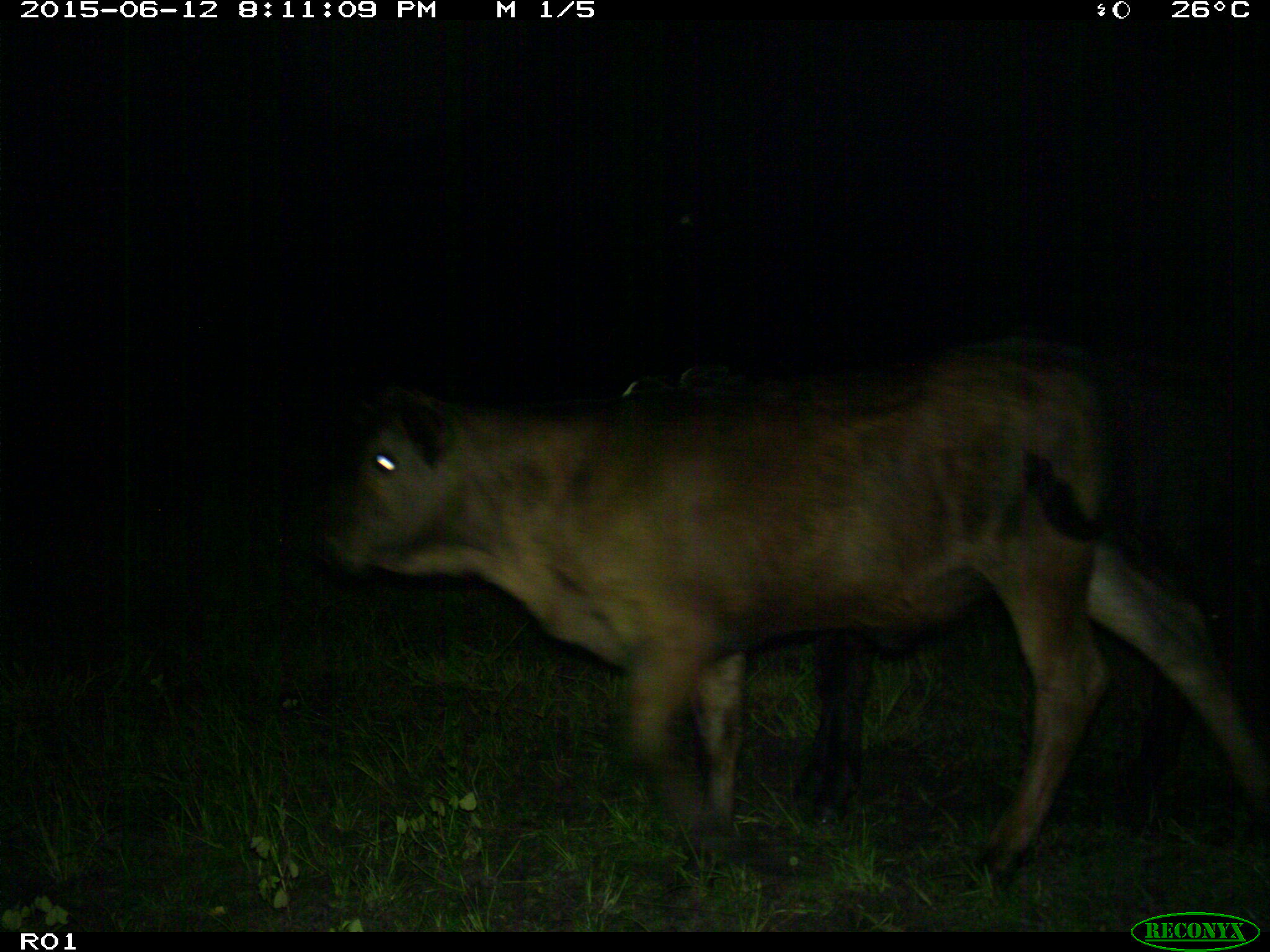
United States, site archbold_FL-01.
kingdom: Animalia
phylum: Chordata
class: Mammalia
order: Artiodactyla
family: Bovidae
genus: Bos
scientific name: Bos taurus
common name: domestic cow